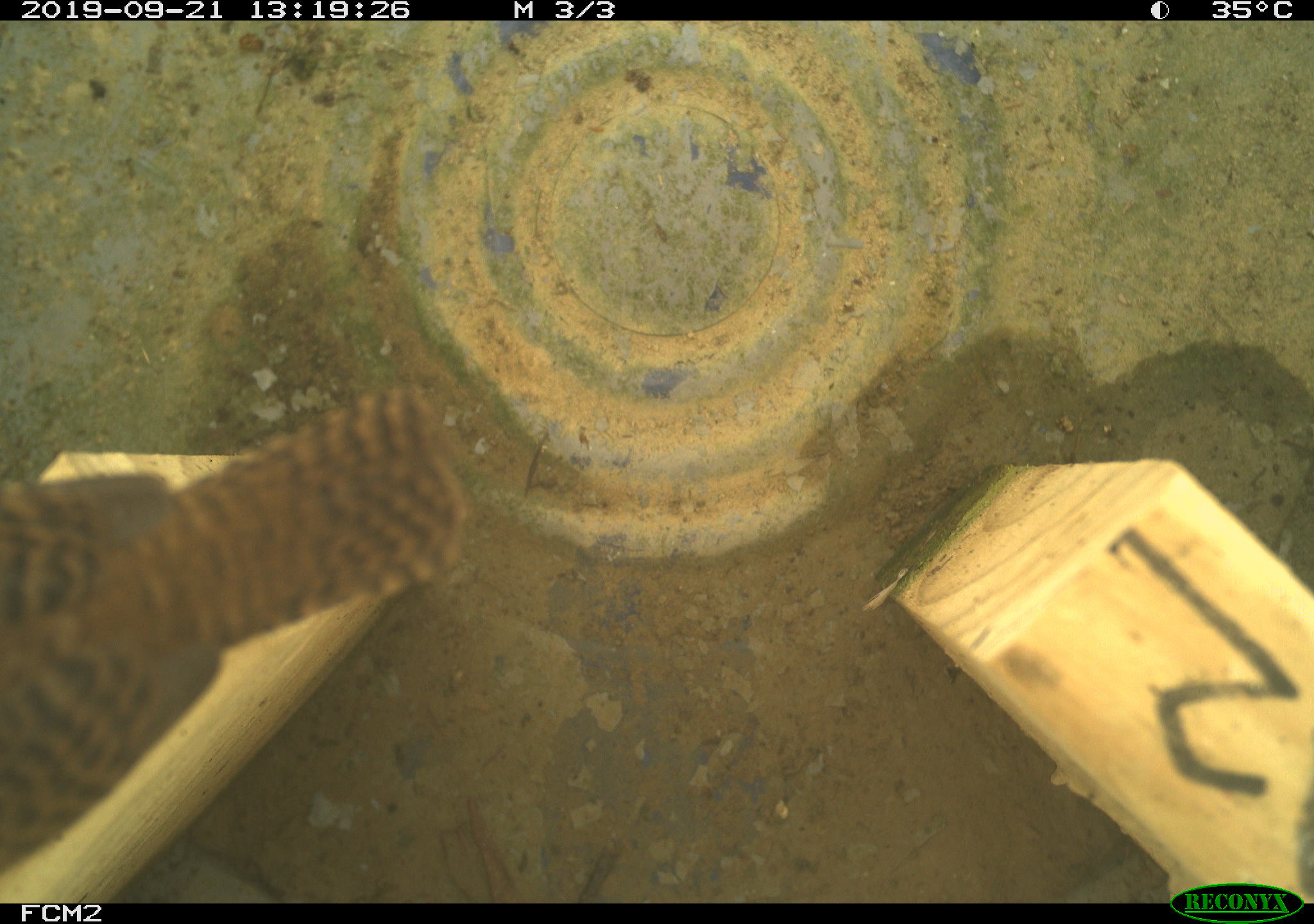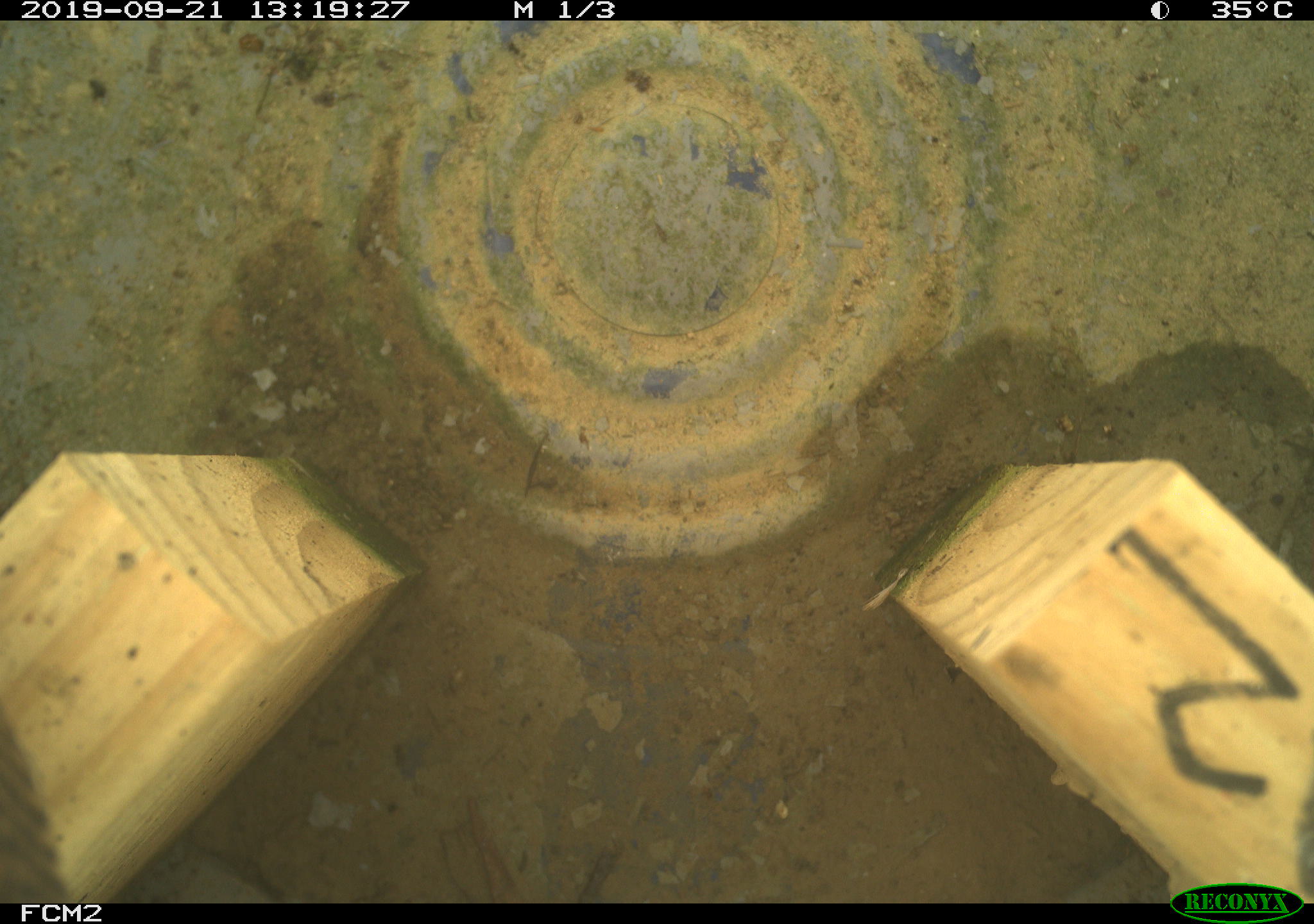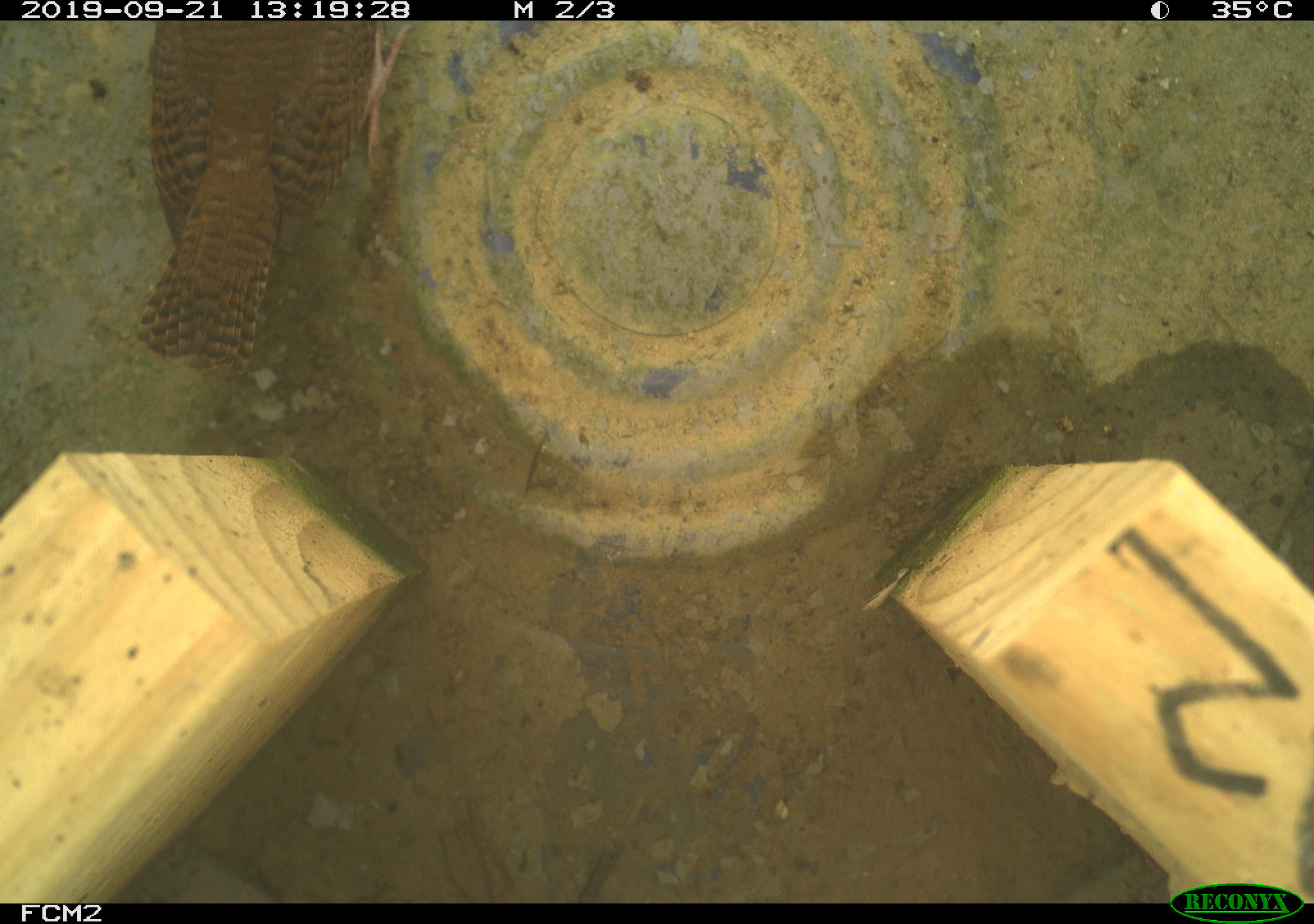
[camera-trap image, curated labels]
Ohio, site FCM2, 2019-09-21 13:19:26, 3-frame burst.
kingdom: Animalia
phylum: Chordata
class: Aves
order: Passeriformes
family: Troglodytidae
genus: Troglodytes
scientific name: Troglodytes aedon aedon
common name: northern house wren